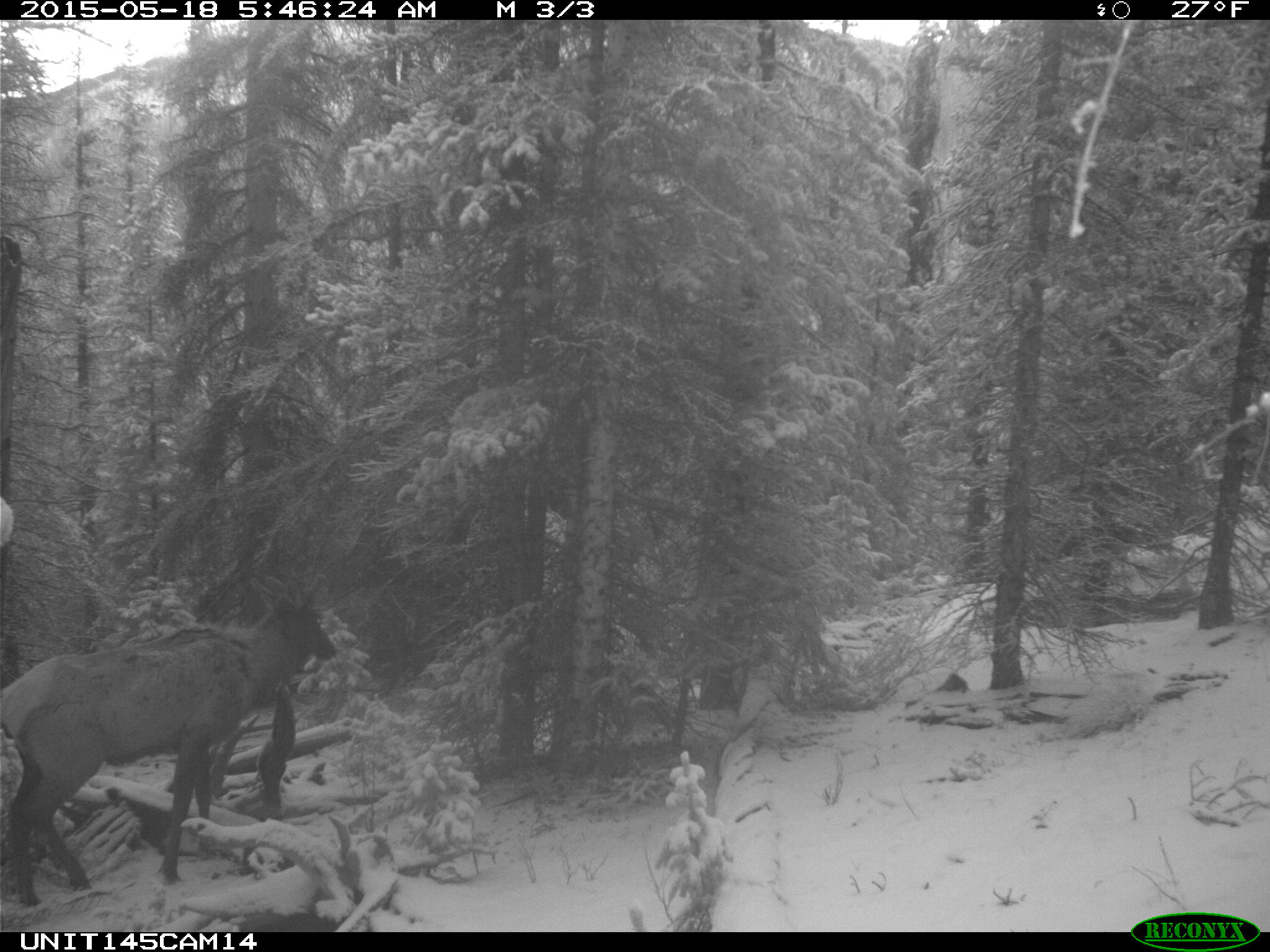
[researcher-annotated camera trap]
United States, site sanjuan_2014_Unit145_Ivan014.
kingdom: Animalia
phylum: Chordata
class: Mammalia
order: Artiodactyla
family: Cervidae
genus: Cervus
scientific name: Cervus elaphus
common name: red deer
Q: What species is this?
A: Cervus elaphus (red deer).